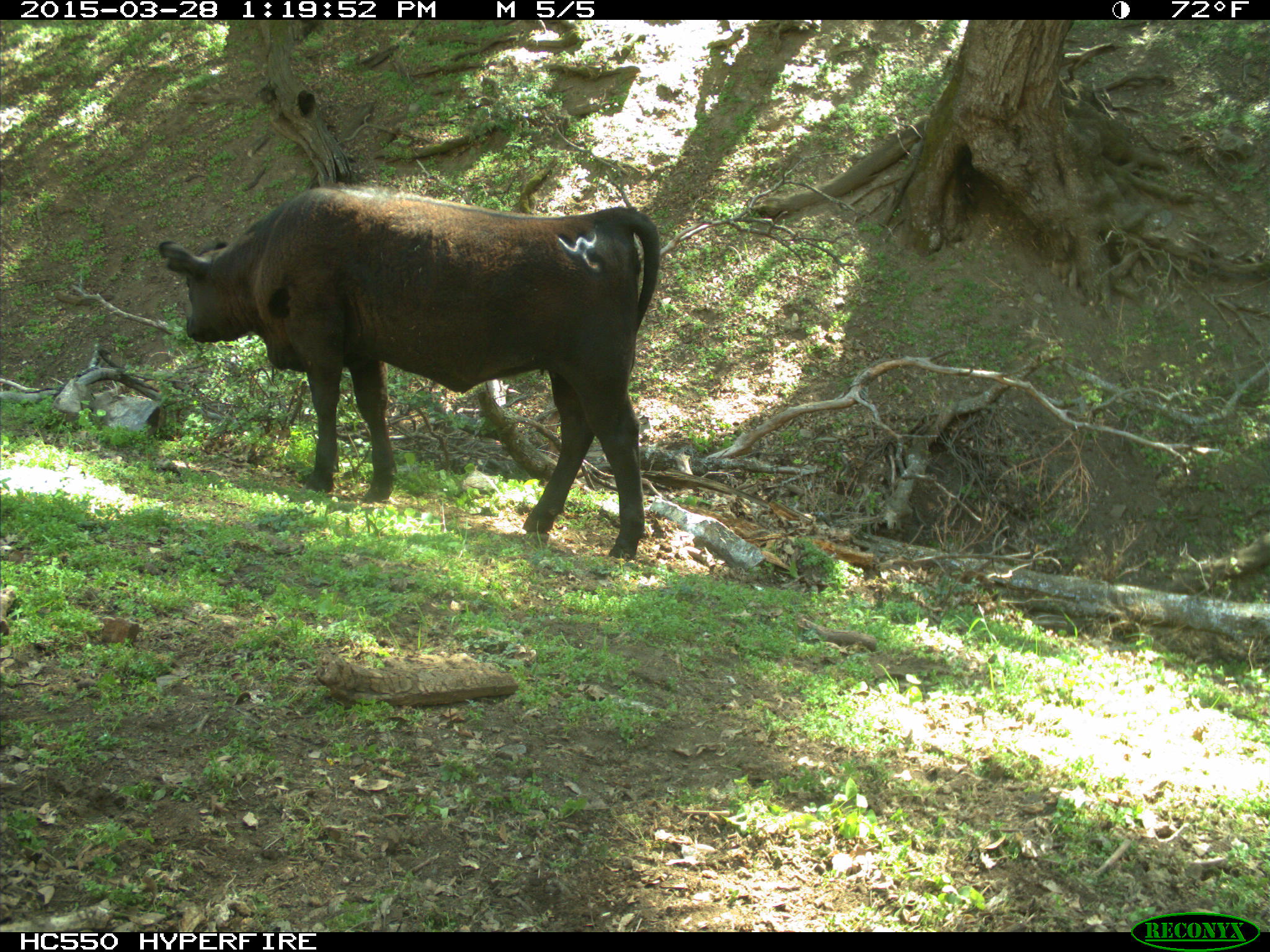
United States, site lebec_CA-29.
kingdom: Animalia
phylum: Chordata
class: Mammalia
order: Artiodactyla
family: Bovidae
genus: Bos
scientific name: Bos taurus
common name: domestic cow